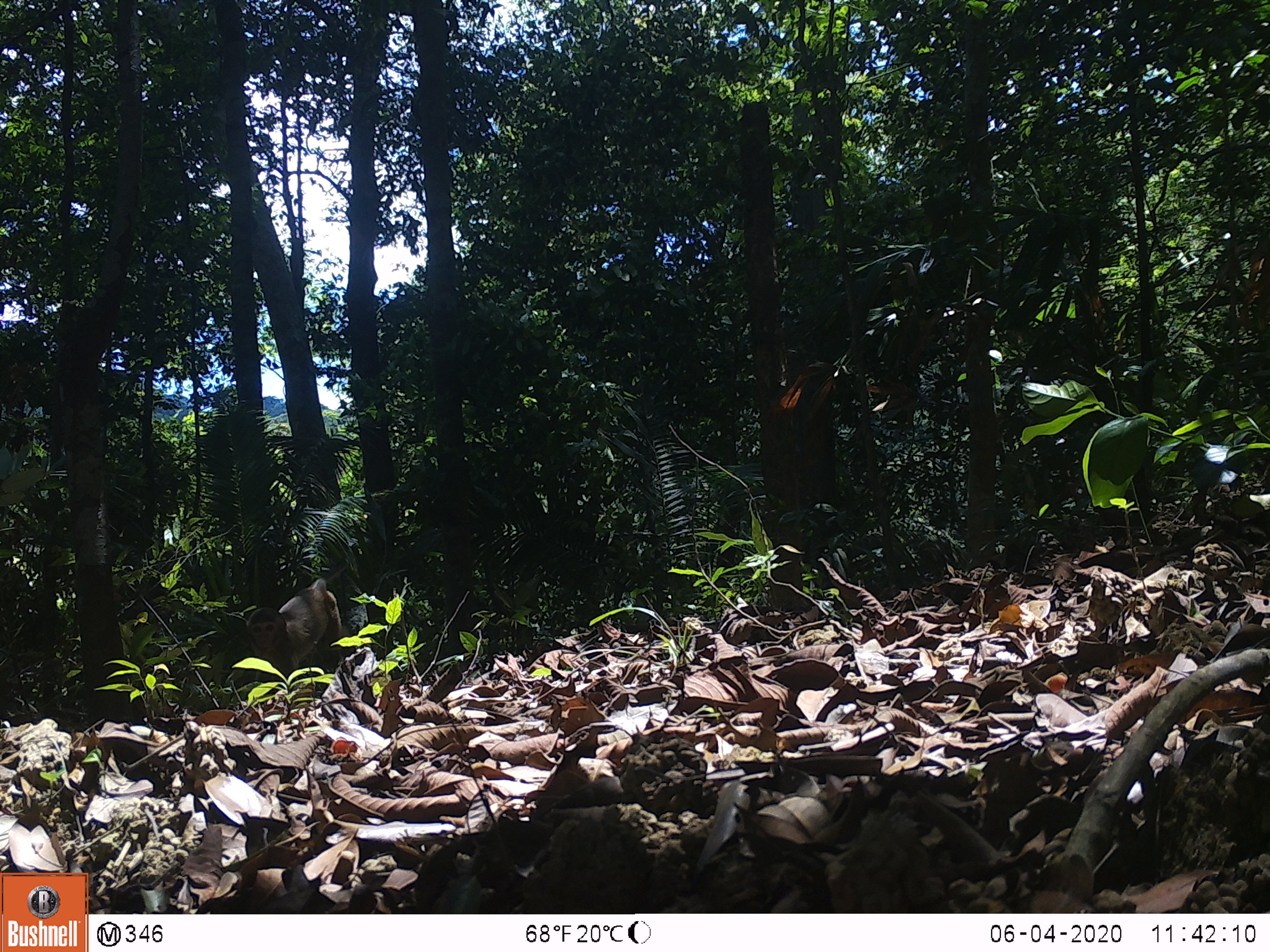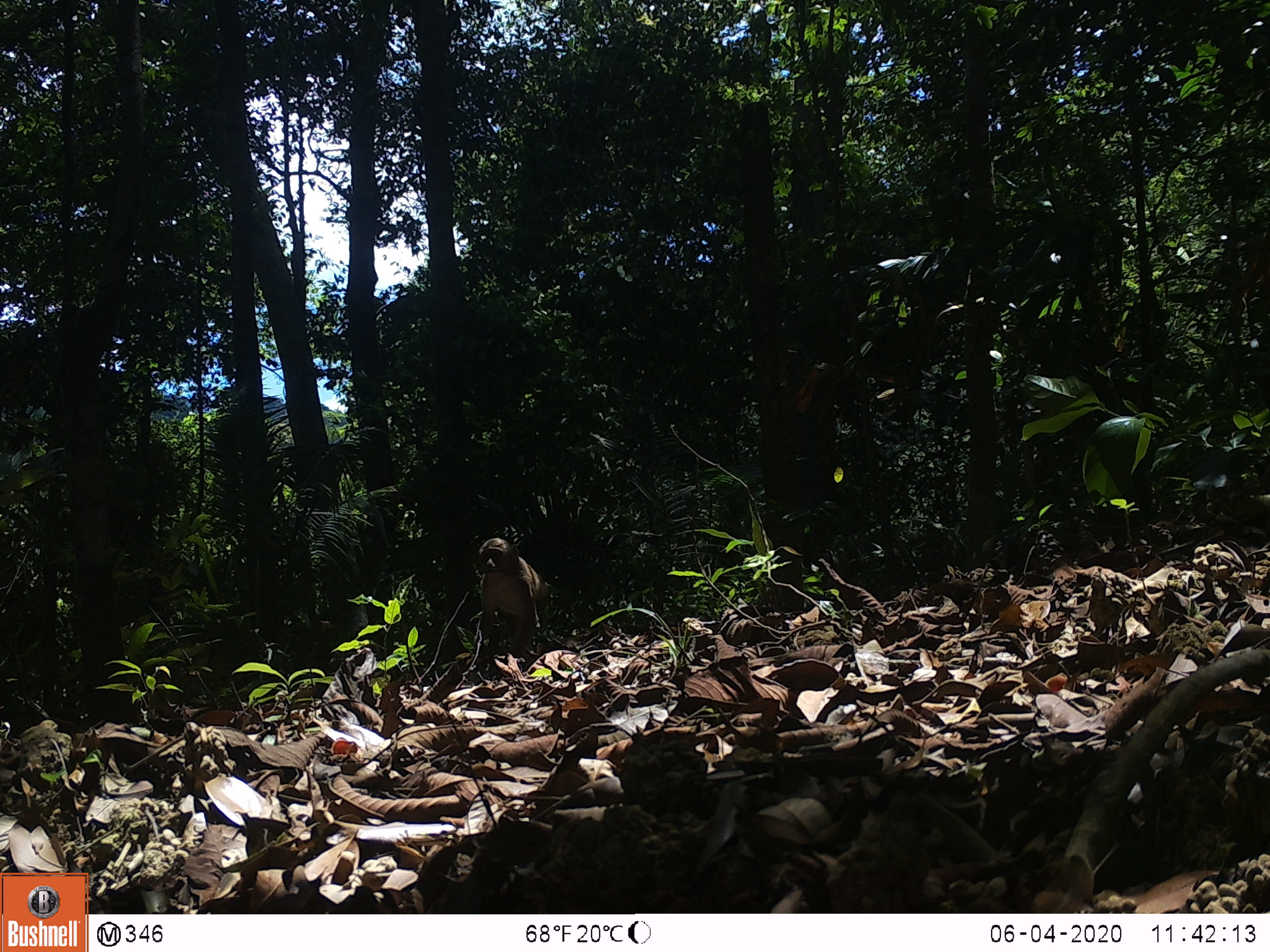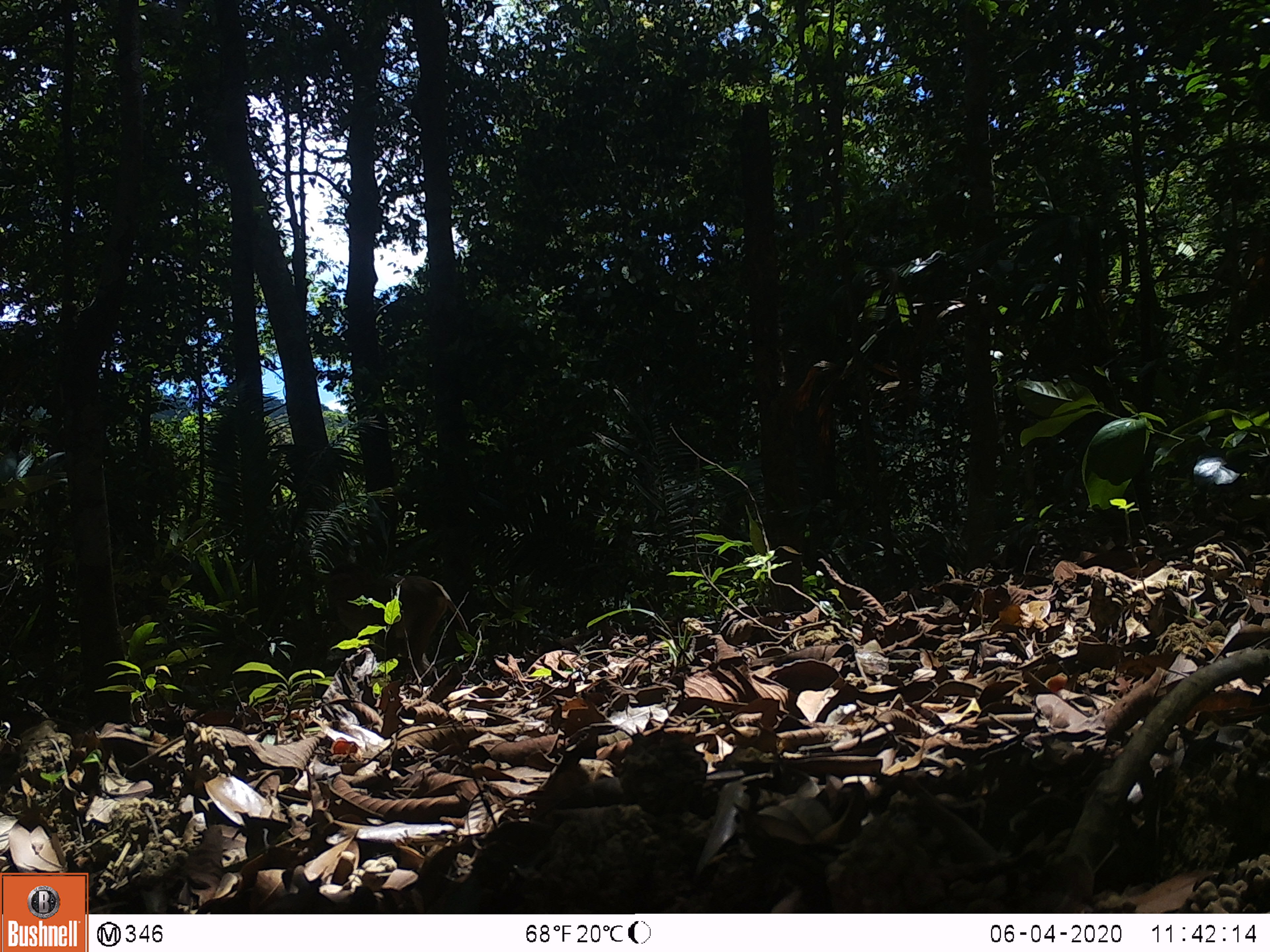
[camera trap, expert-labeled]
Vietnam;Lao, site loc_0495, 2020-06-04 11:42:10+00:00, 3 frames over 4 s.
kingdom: Animalia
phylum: Chordata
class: Mammalia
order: Primates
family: Cercopithecidae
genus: Macaca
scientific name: Macaca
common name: macaques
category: assam or rhesus macaque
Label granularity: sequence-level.